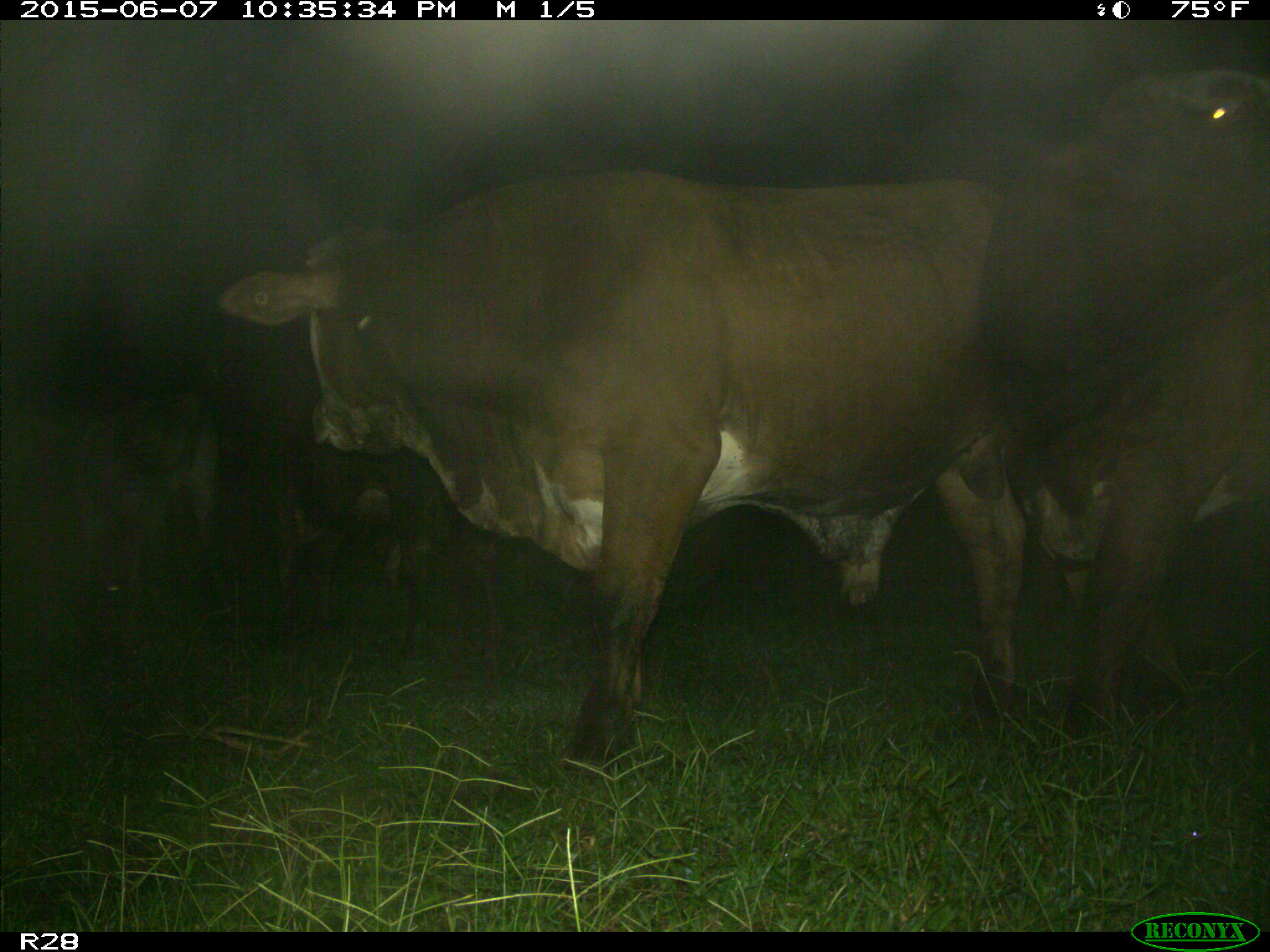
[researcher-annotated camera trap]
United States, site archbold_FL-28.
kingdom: Animalia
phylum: Chordata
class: Mammalia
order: Artiodactyla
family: Bovidae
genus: Bos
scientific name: Bos taurus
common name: domestic cow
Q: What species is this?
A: Bos taurus (domestic cow).